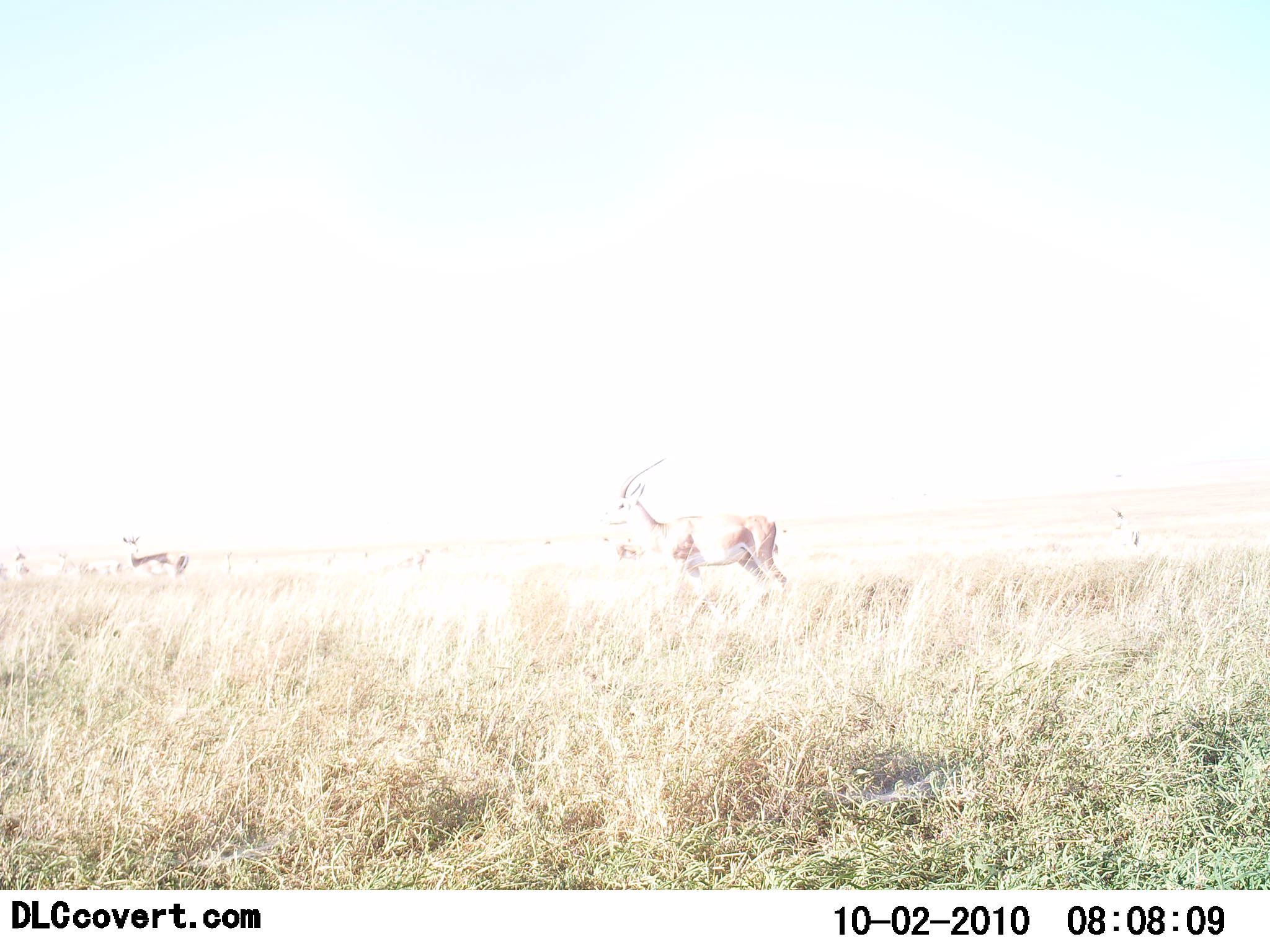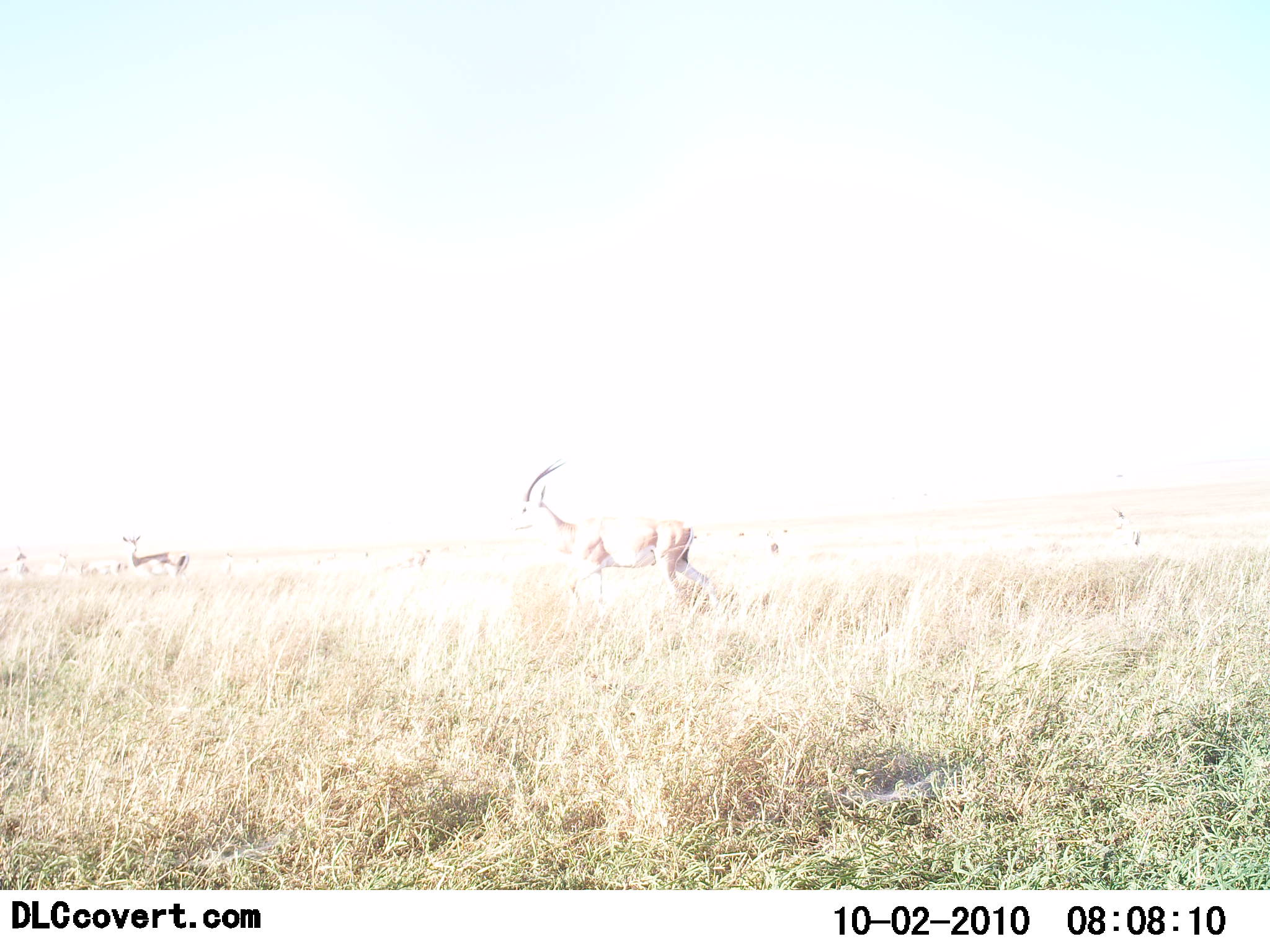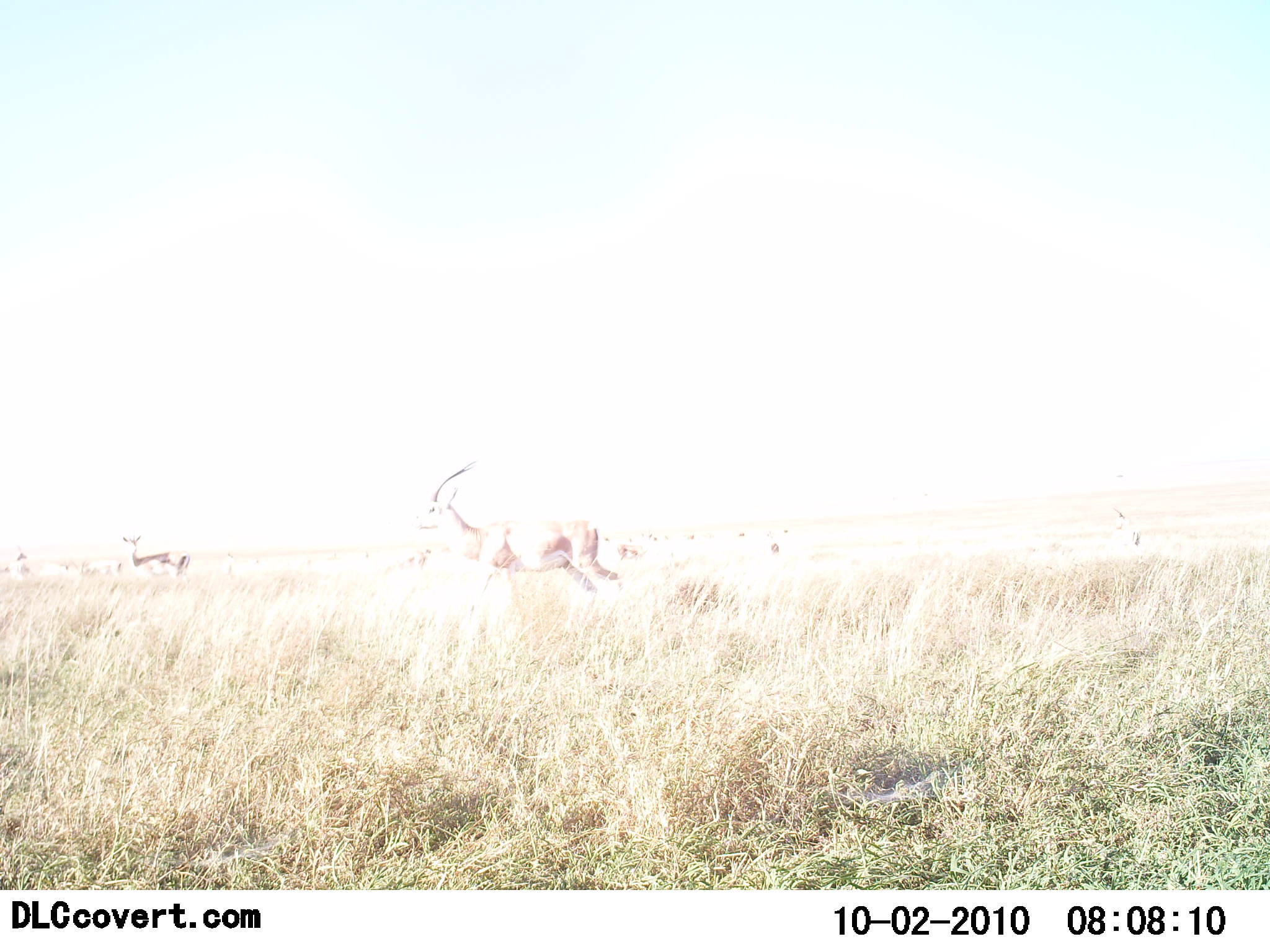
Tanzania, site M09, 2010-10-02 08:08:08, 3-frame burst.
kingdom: Animalia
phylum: Chordata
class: Mammalia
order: Artiodactyla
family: Bovidae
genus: Nanger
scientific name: Nanger granti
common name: grant's gazelle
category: gazellegrants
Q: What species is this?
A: Gazellegrants (grant's gazelle) (Nanger granti).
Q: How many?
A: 4.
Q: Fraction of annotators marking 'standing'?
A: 50%.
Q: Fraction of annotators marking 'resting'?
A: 17%.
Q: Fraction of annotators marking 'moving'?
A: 92%.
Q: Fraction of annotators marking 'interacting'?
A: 0%.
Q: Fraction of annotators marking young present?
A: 0%.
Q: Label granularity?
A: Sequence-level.